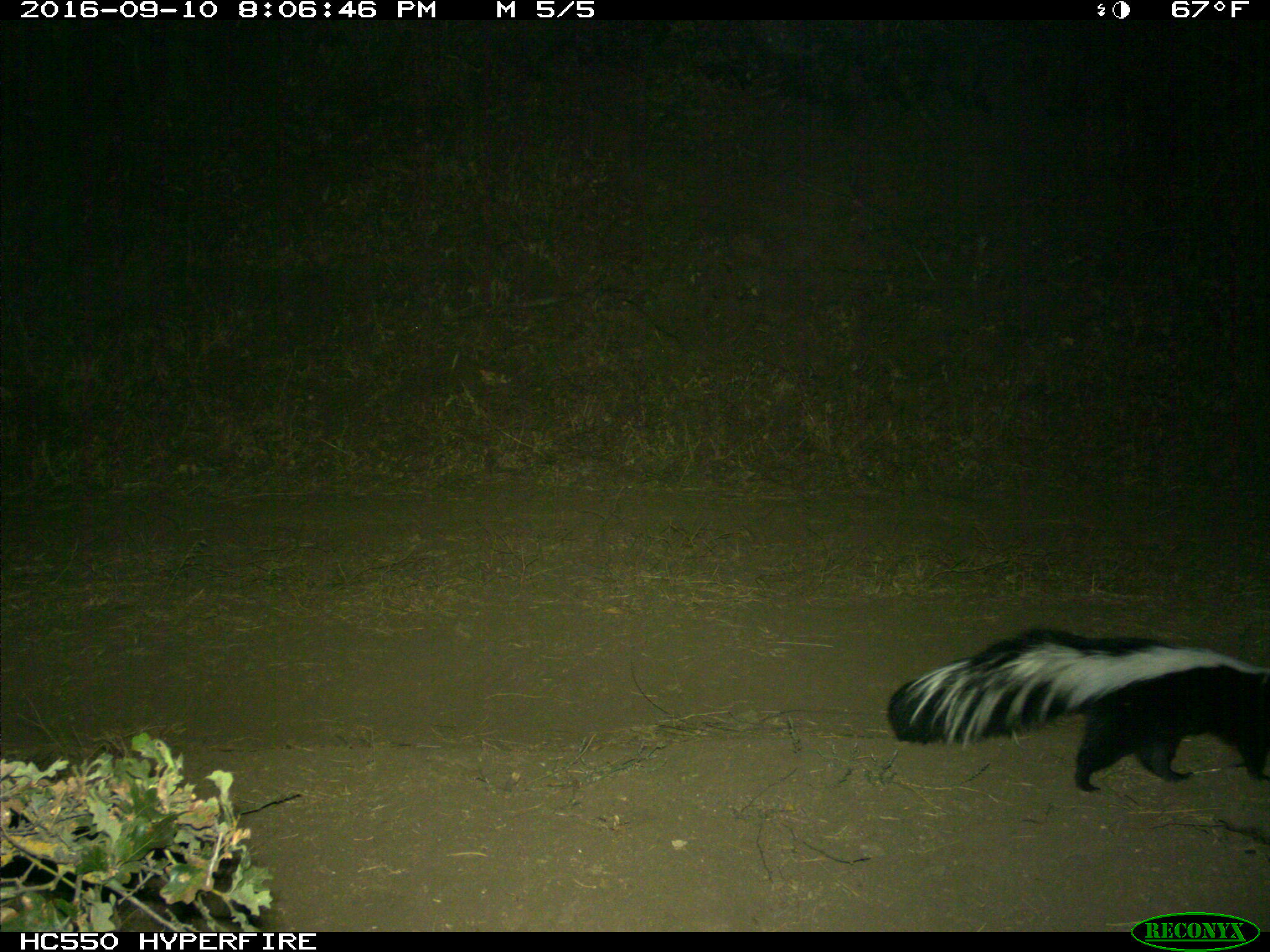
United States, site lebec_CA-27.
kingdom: Animalia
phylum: Chordata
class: Mammalia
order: Carnivora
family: Mephitidae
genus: Mephitis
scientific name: Mephitis mephitis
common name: striped skunk